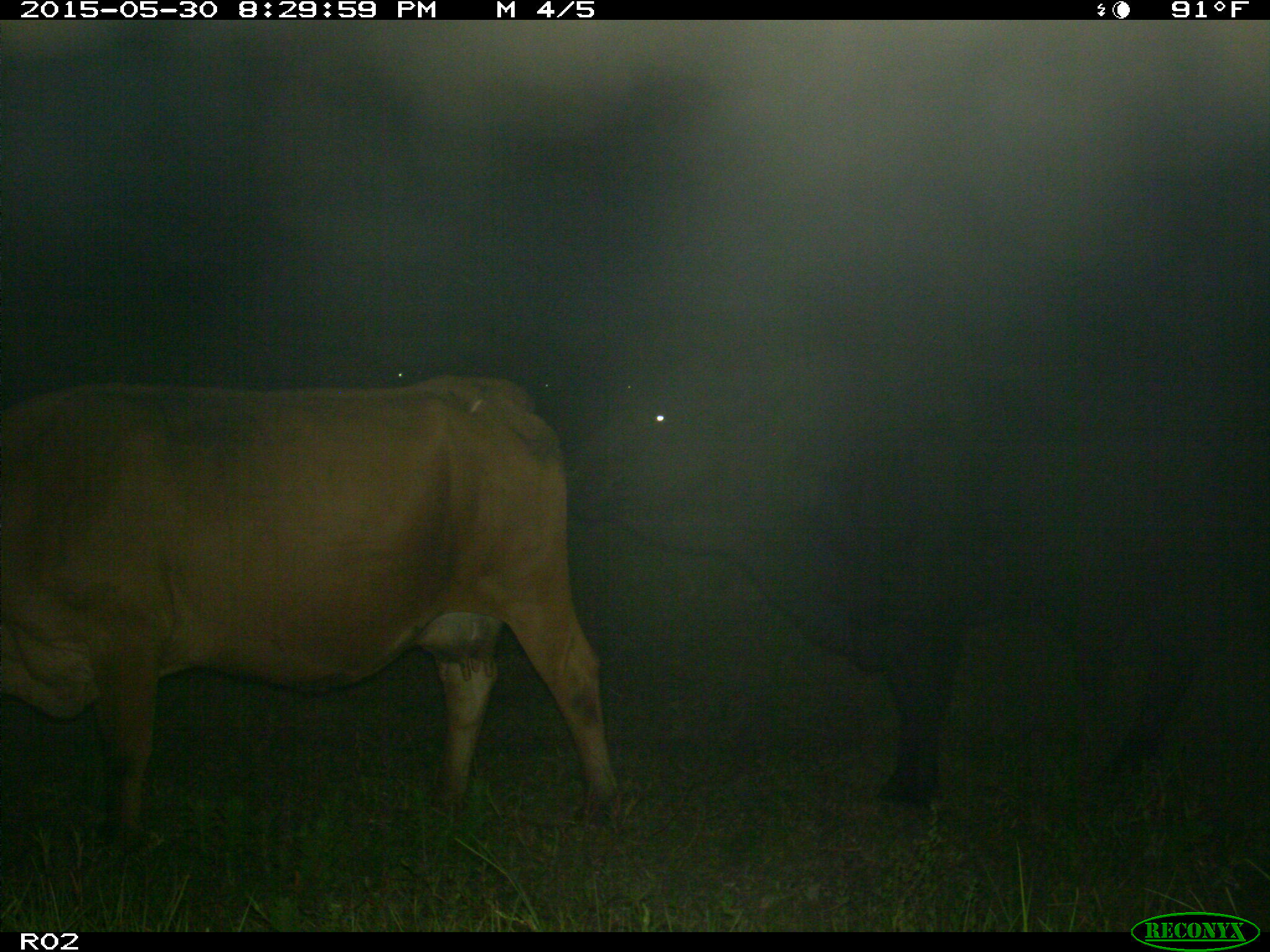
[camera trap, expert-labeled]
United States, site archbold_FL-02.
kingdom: Animalia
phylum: Chordata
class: Mammalia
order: Artiodactyla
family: Bovidae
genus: Bos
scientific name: Bos taurus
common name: domestic cow